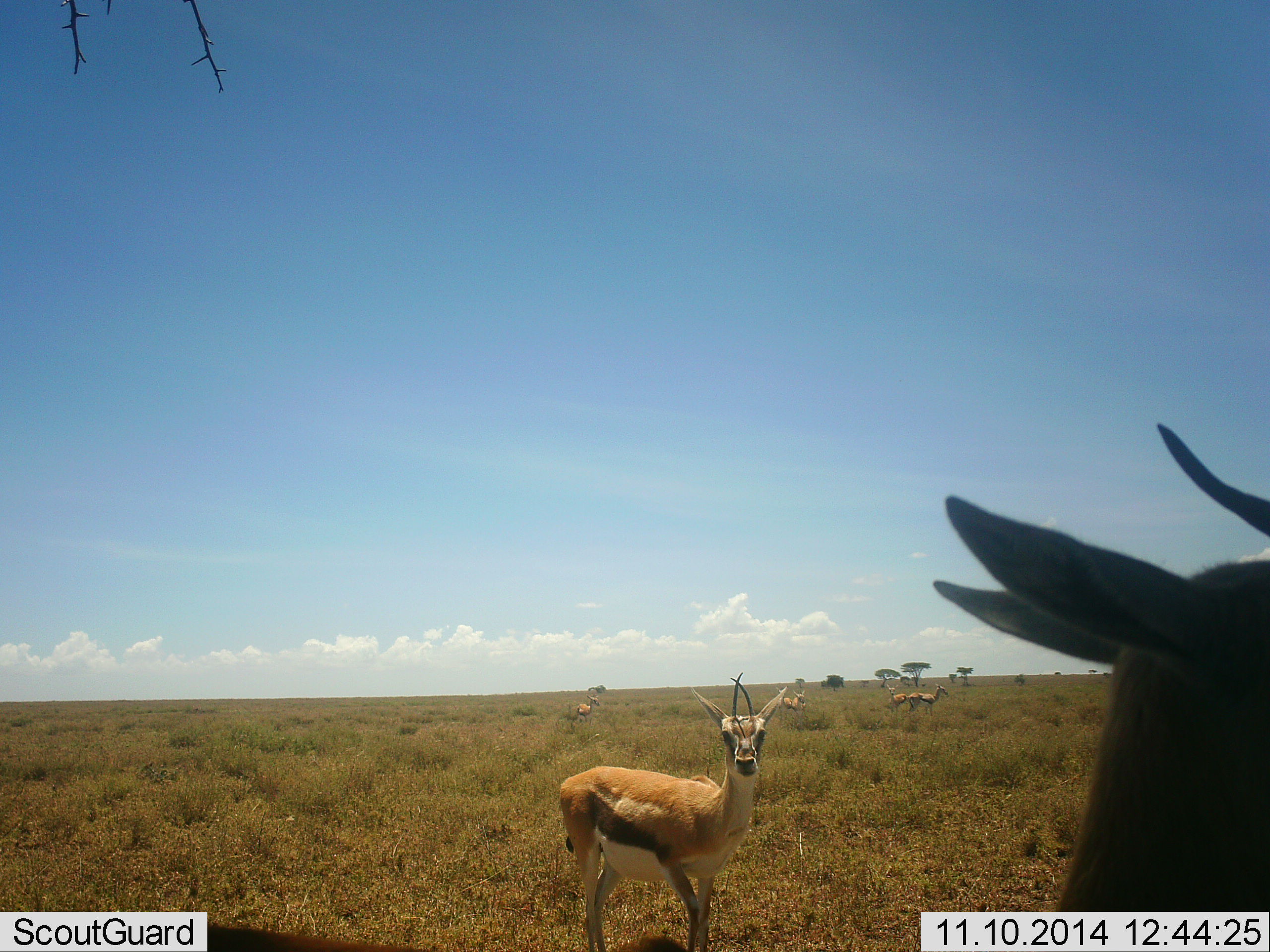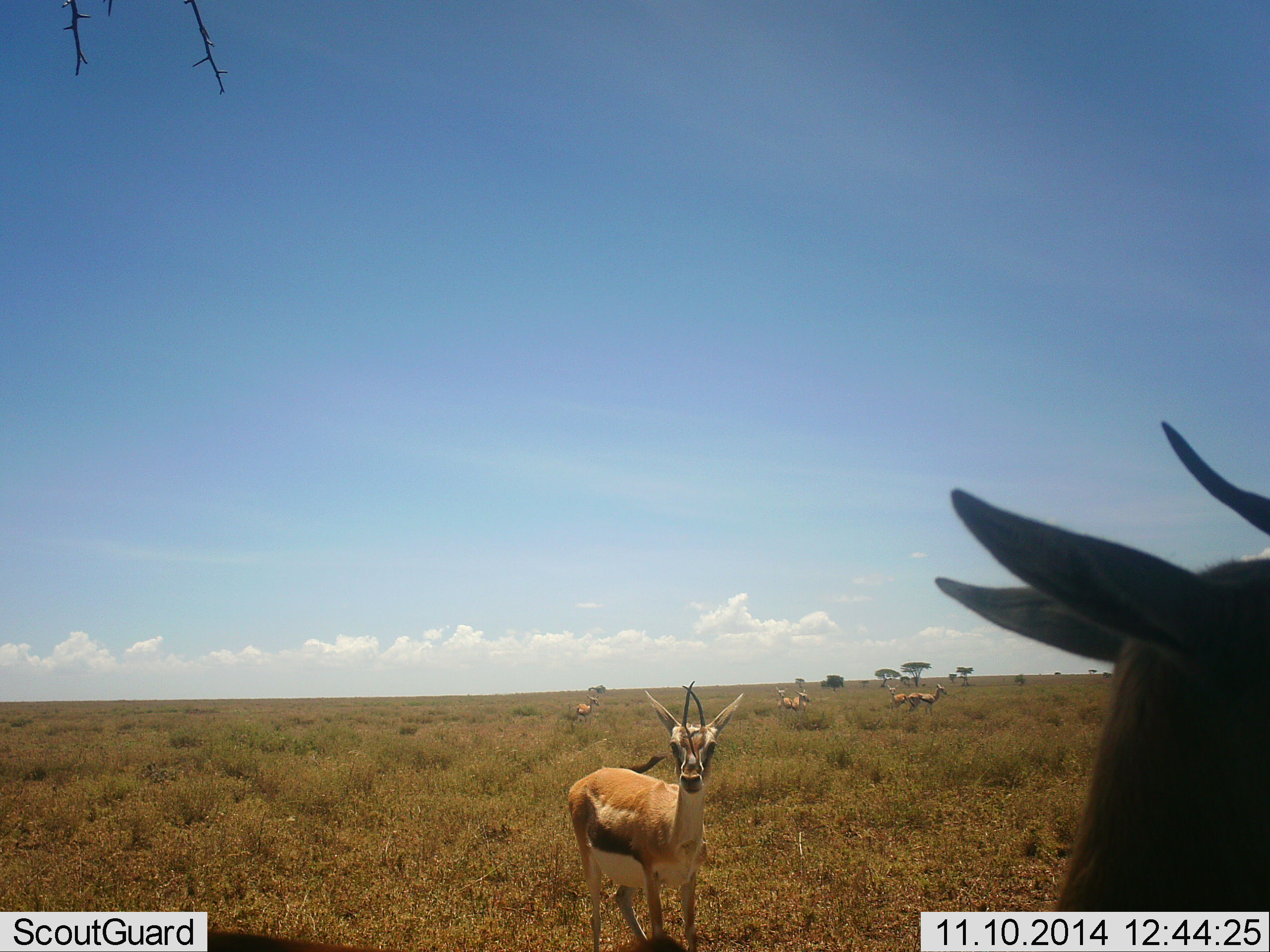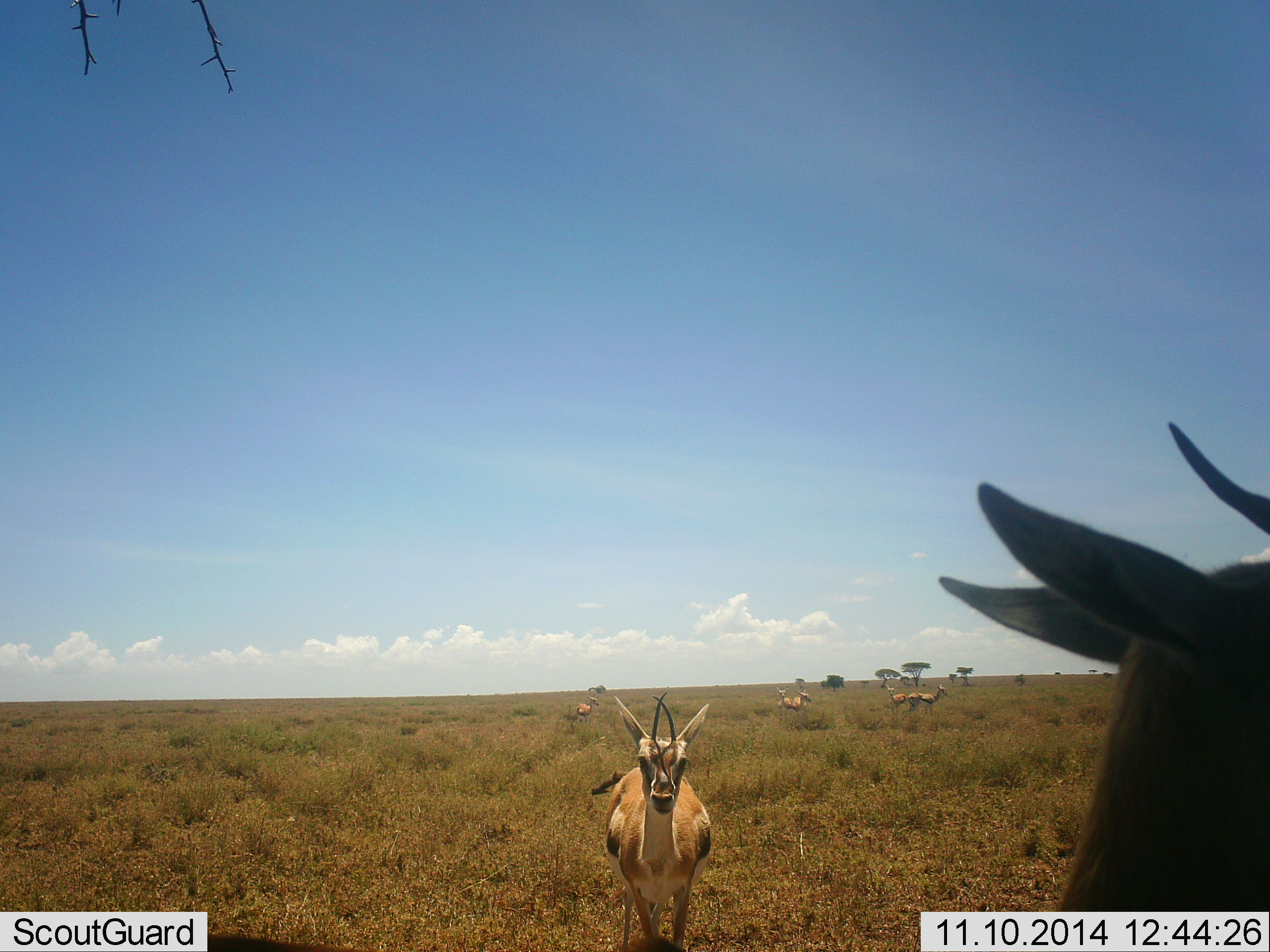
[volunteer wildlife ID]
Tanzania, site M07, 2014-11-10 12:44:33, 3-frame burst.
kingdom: Animalia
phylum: Chordata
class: Mammalia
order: Artiodactyla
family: Bovidae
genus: Eudorcas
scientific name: Eudorcas thomsonii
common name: thomson's gazelle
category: gazellethomsons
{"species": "gazellethomsons (thomson's gazelle) (Eudorcas thomsonii)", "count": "7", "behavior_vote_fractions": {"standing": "100%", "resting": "0%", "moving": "40%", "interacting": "0%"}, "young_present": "0%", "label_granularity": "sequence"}